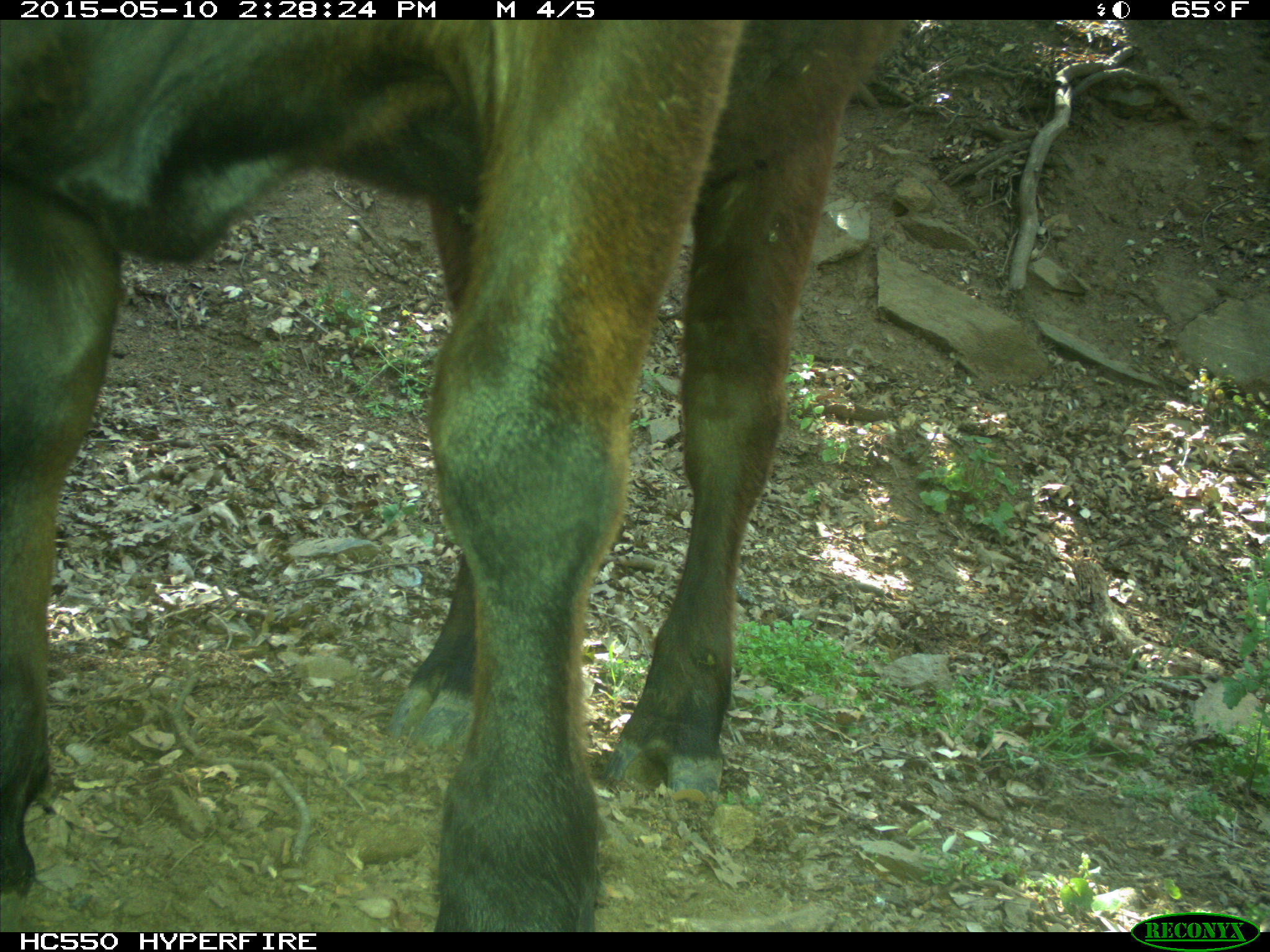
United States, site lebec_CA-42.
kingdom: Animalia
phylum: Chordata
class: Mammalia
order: Artiodactyla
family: Bovidae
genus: Bos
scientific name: Bos taurus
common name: domestic cow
Bos taurus (domestic cow).